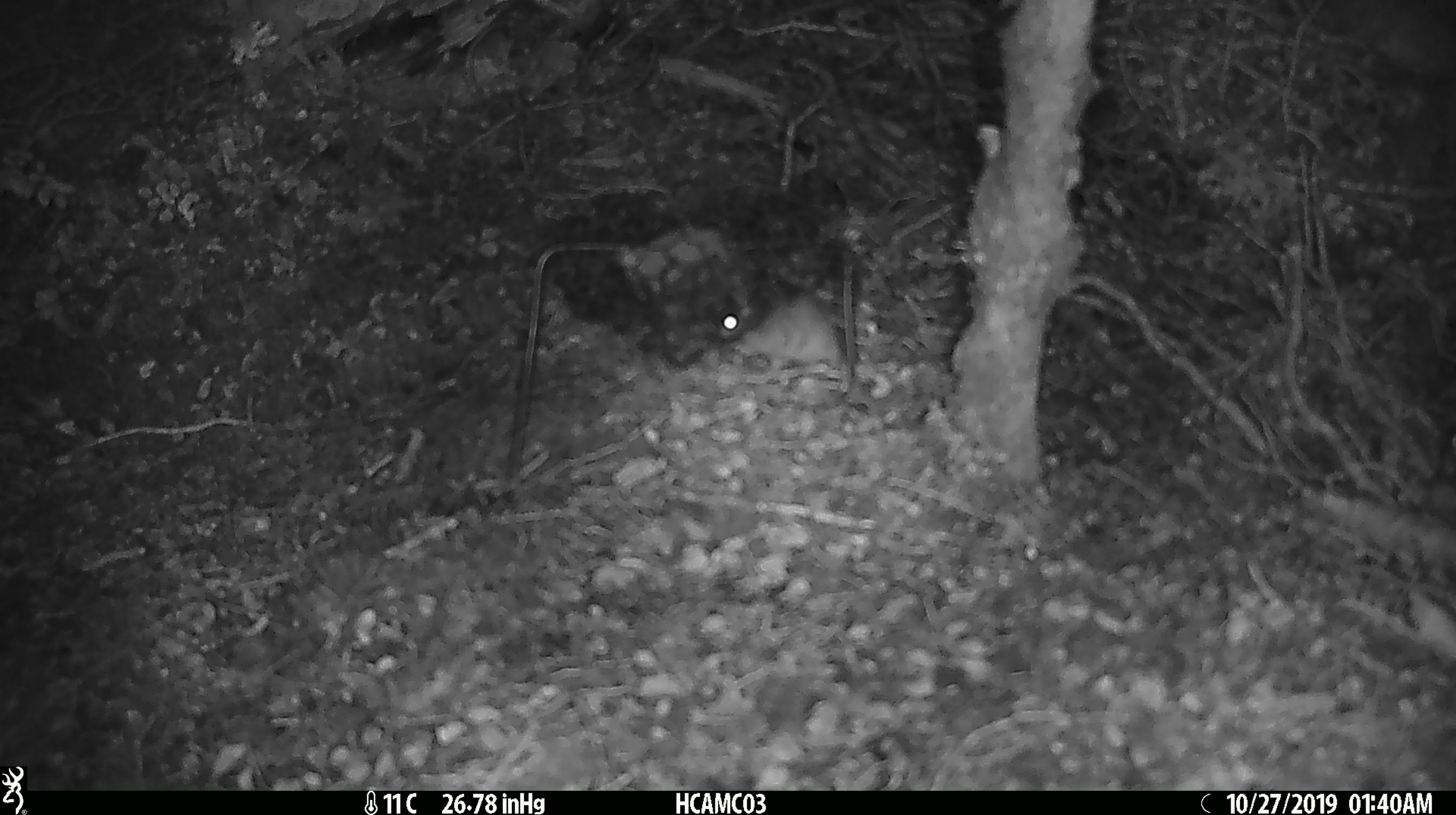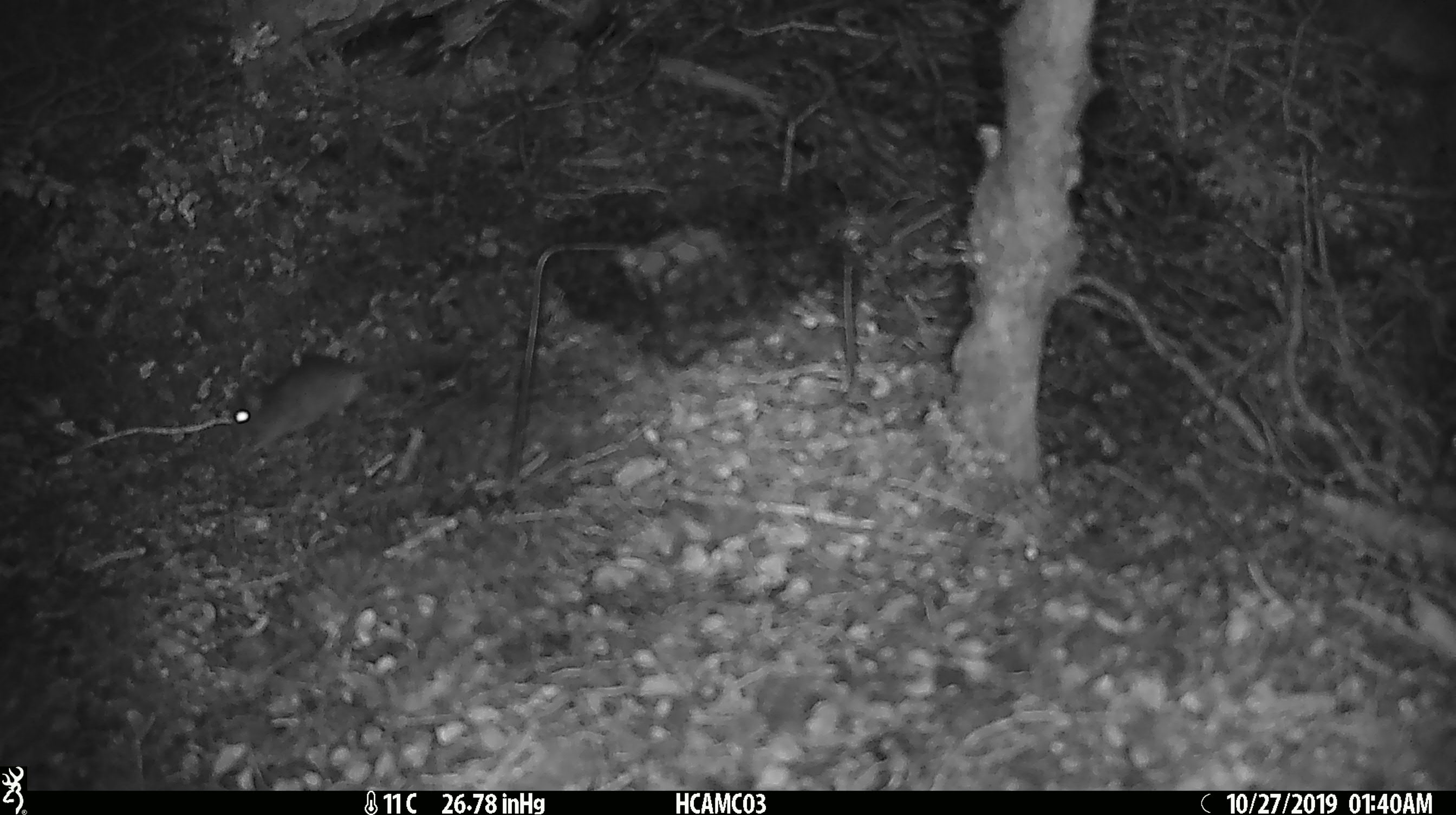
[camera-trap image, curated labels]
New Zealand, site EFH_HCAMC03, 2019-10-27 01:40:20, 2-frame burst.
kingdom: Animalia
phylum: Chordata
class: Mammalia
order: Rodentia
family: Muridae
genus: Mus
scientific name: Mus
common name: mouse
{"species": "mouse (Mus)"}